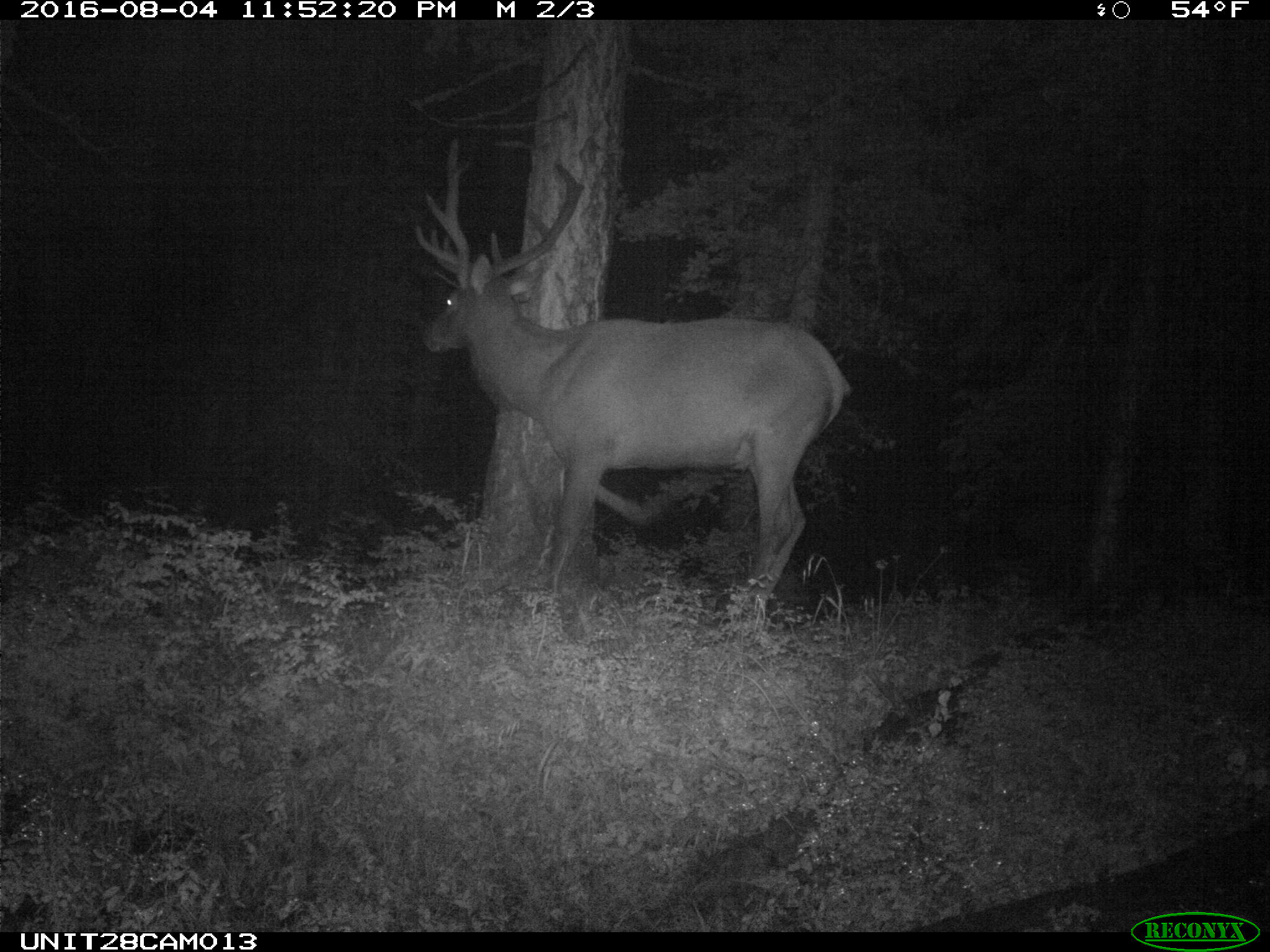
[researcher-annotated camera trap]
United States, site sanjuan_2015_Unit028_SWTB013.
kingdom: Animalia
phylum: Chordata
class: Mammalia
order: Artiodactyla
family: Cervidae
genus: Cervus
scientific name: Cervus elaphus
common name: red deer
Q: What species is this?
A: Cervus elaphus (red deer).